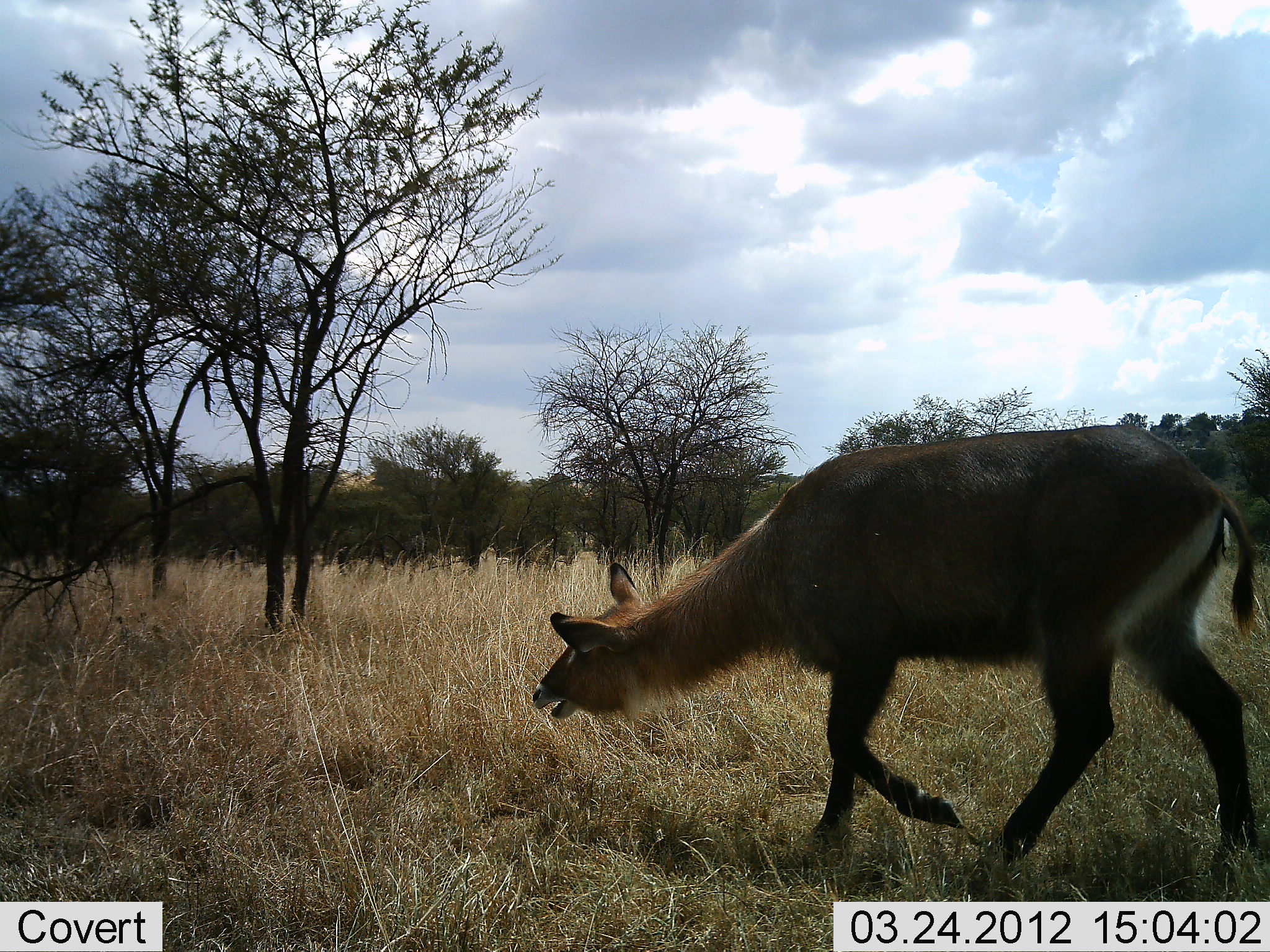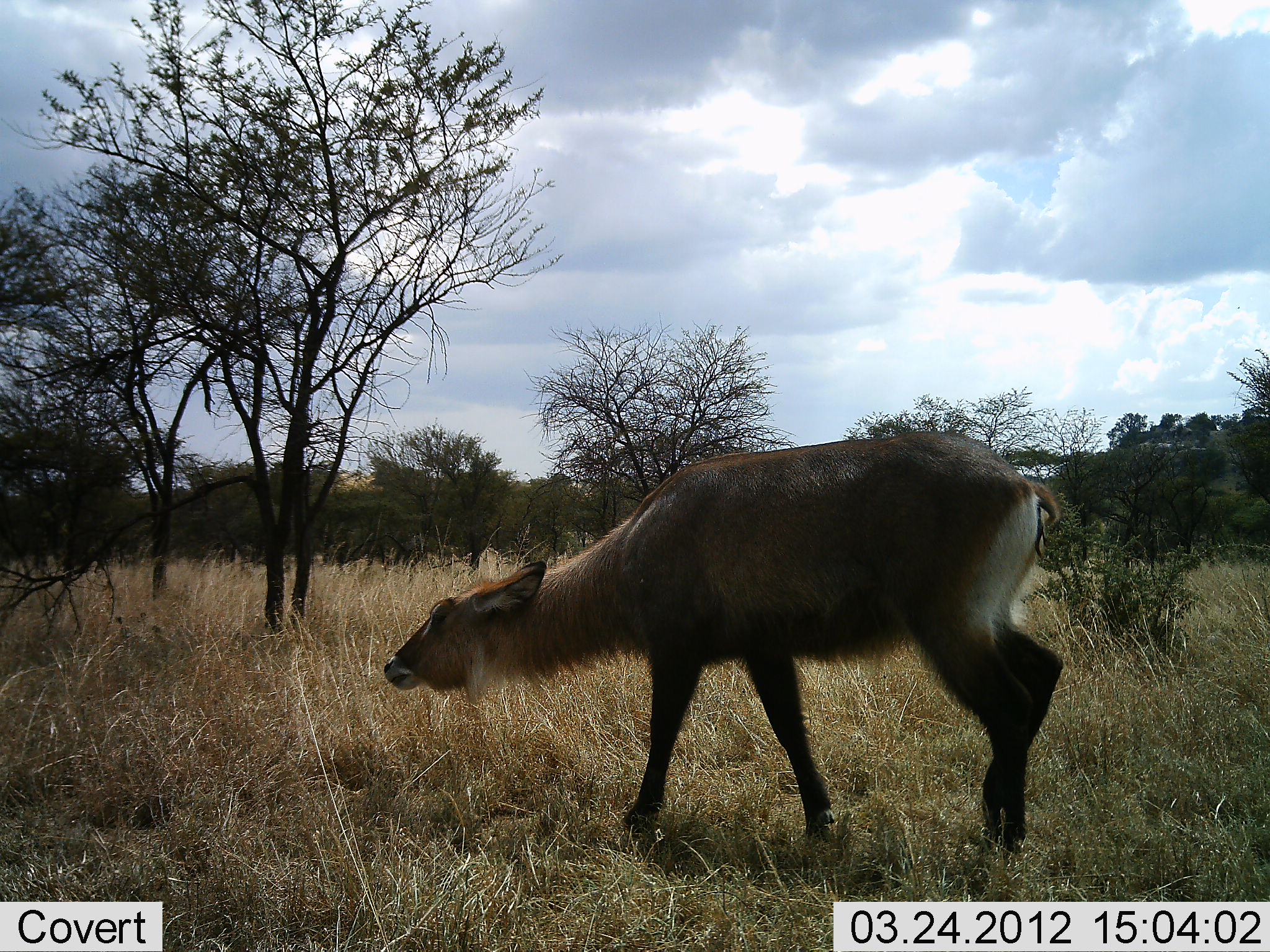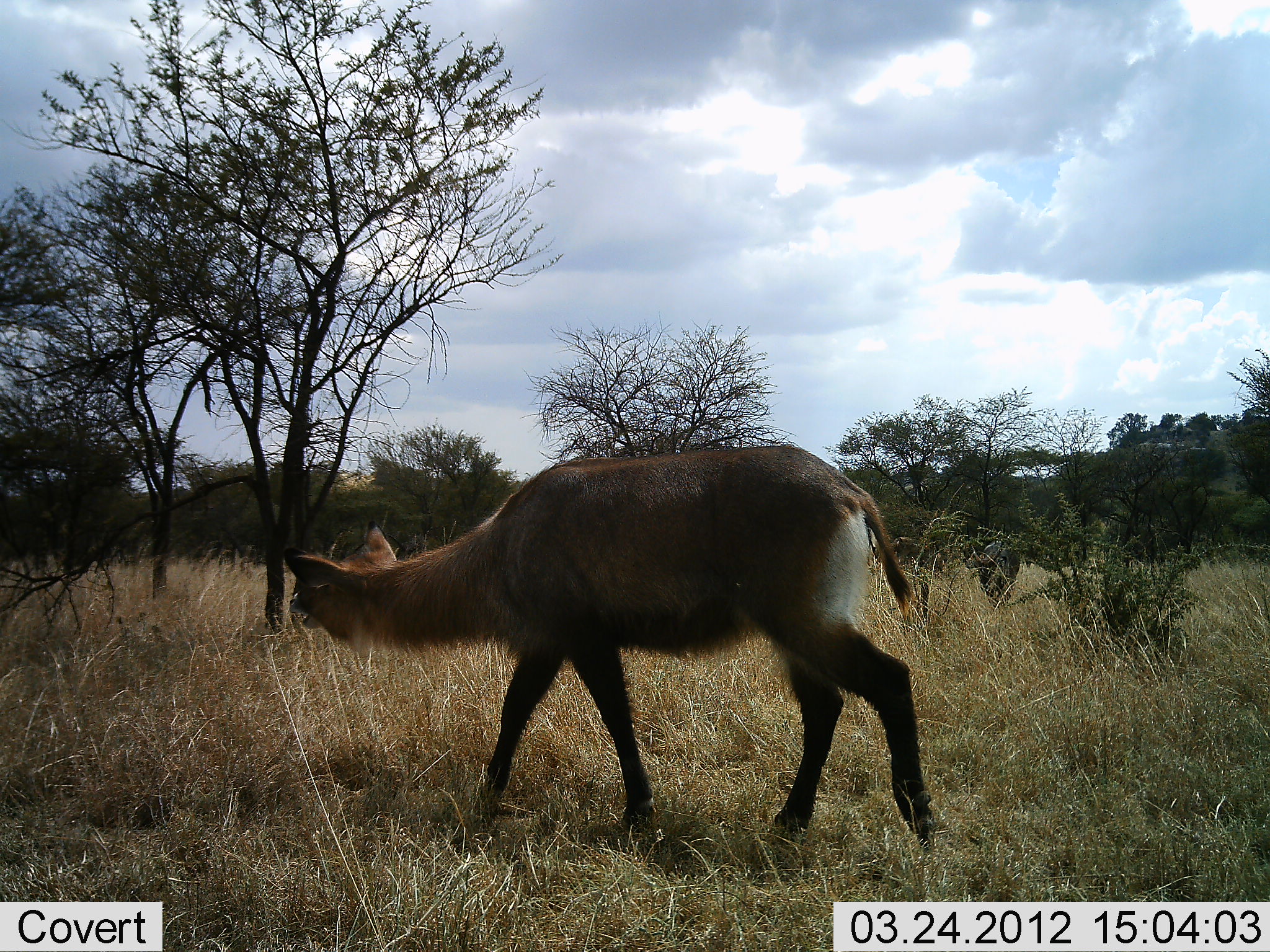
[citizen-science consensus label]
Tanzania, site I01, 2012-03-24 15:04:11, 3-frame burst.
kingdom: Animalia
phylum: Chordata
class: Mammalia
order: Artiodactyla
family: Bovidae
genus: Kobus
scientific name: Kobus ellipsiprymnus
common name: waterbuck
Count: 1.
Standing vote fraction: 10%.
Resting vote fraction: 0%.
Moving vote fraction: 90%.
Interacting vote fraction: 10%.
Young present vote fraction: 0%.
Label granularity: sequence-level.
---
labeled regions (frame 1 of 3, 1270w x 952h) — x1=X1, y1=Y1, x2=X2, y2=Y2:
animal: x1=529, y1=422, x2=1267, y2=881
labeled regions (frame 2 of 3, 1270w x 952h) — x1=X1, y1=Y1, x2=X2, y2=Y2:
animal: x1=380, y1=425, x2=1066, y2=855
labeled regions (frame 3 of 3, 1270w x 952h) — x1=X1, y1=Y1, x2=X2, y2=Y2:
animal: x1=279, y1=441, x2=944, y2=858; x1=968, y1=535, x2=1023, y2=611